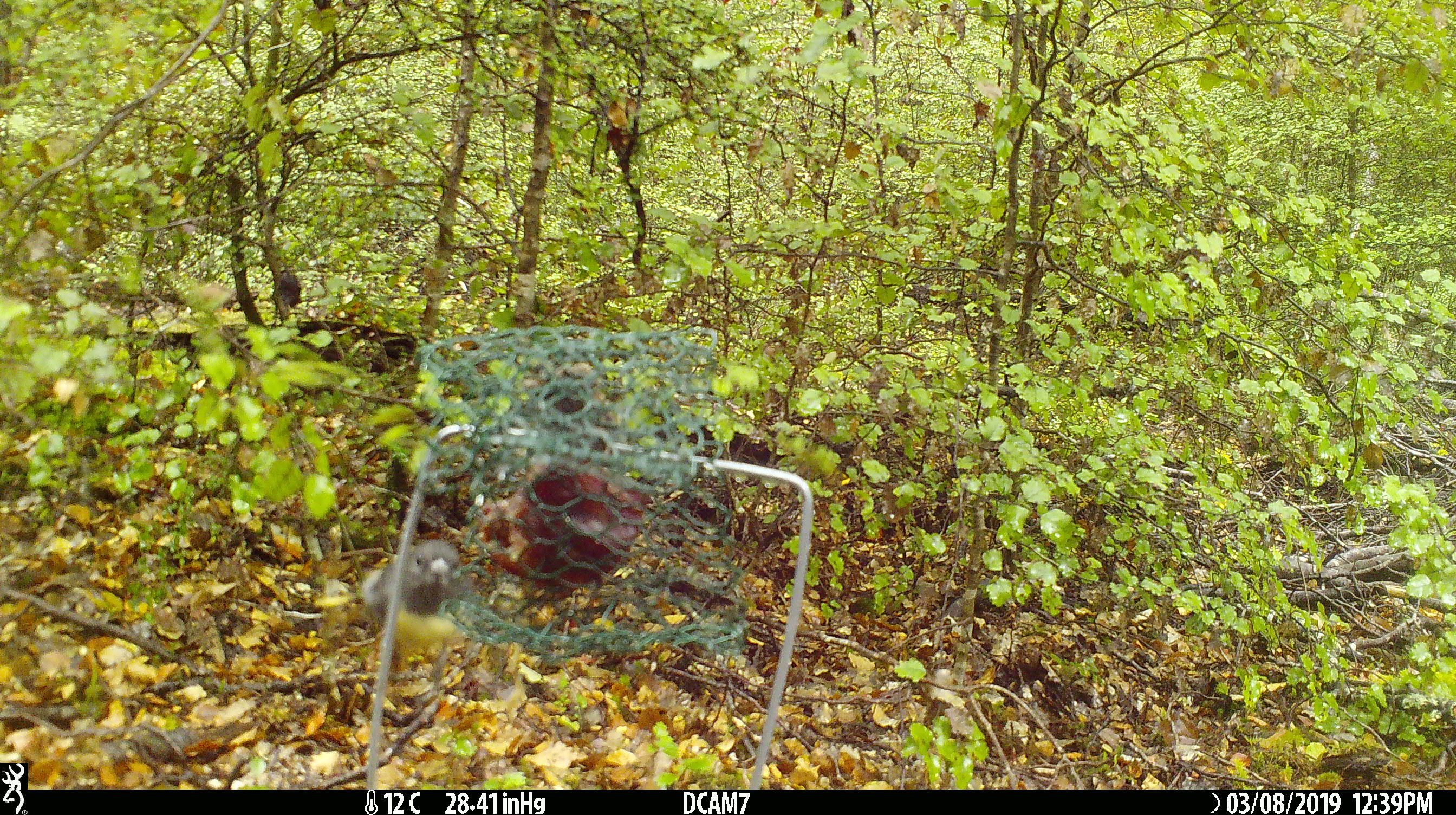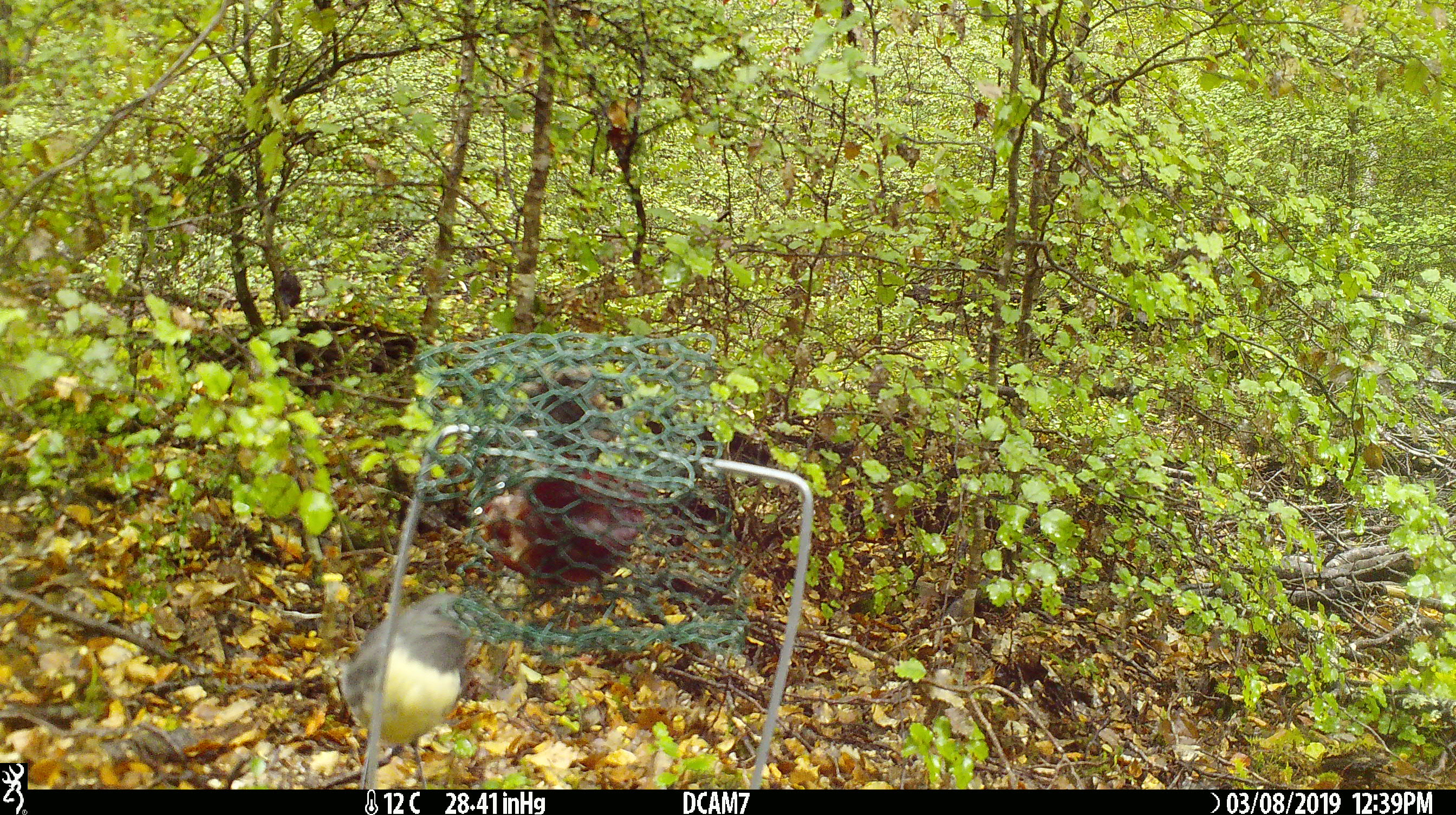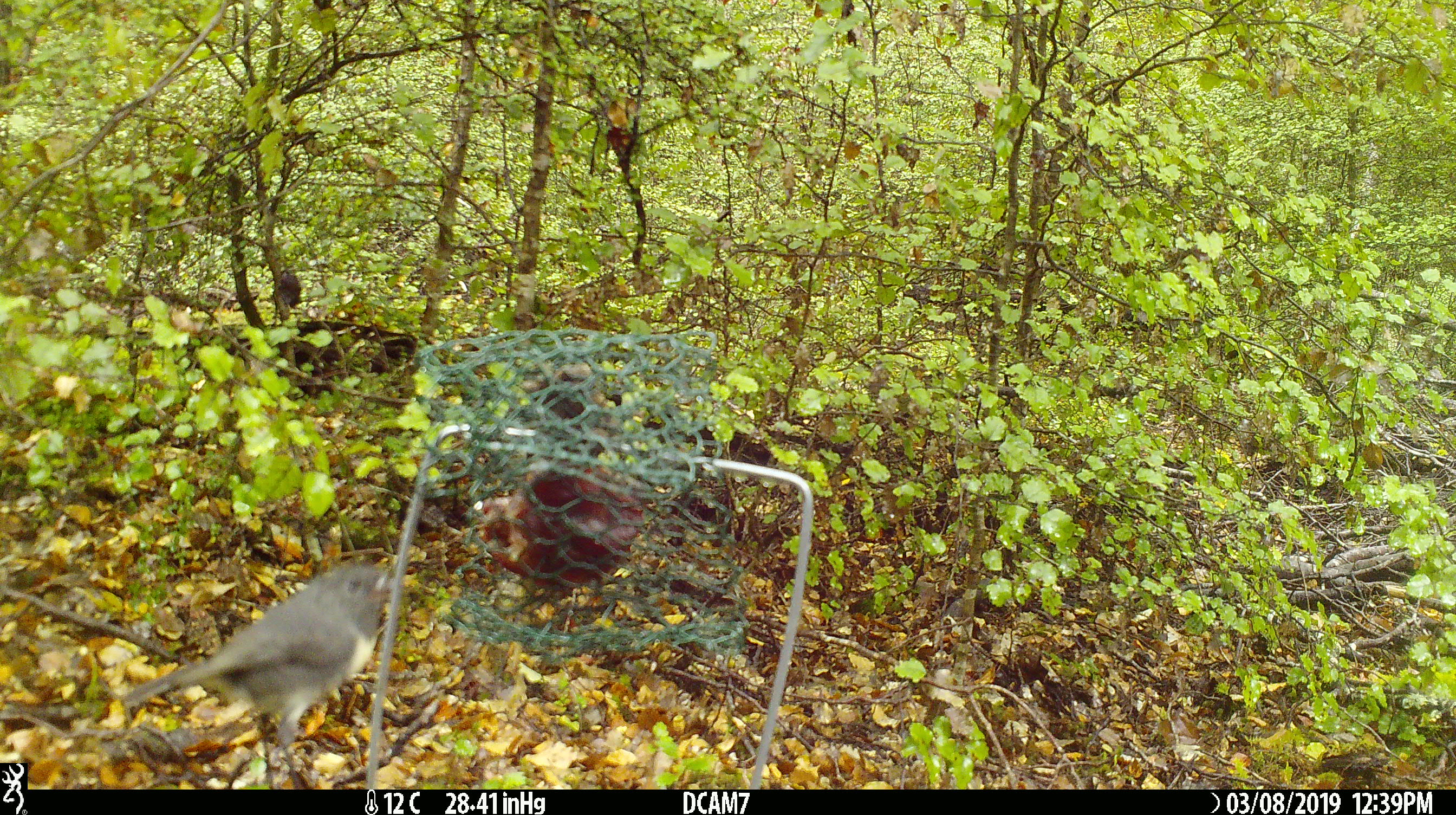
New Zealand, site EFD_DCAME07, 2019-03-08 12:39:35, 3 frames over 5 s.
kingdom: Animalia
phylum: Chordata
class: Aves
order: Passeriformes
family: Petroicidae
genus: Petroica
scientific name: Petroica australis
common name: new zealand robin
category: robin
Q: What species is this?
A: Robin (new zealand robin) (Petroica australis).